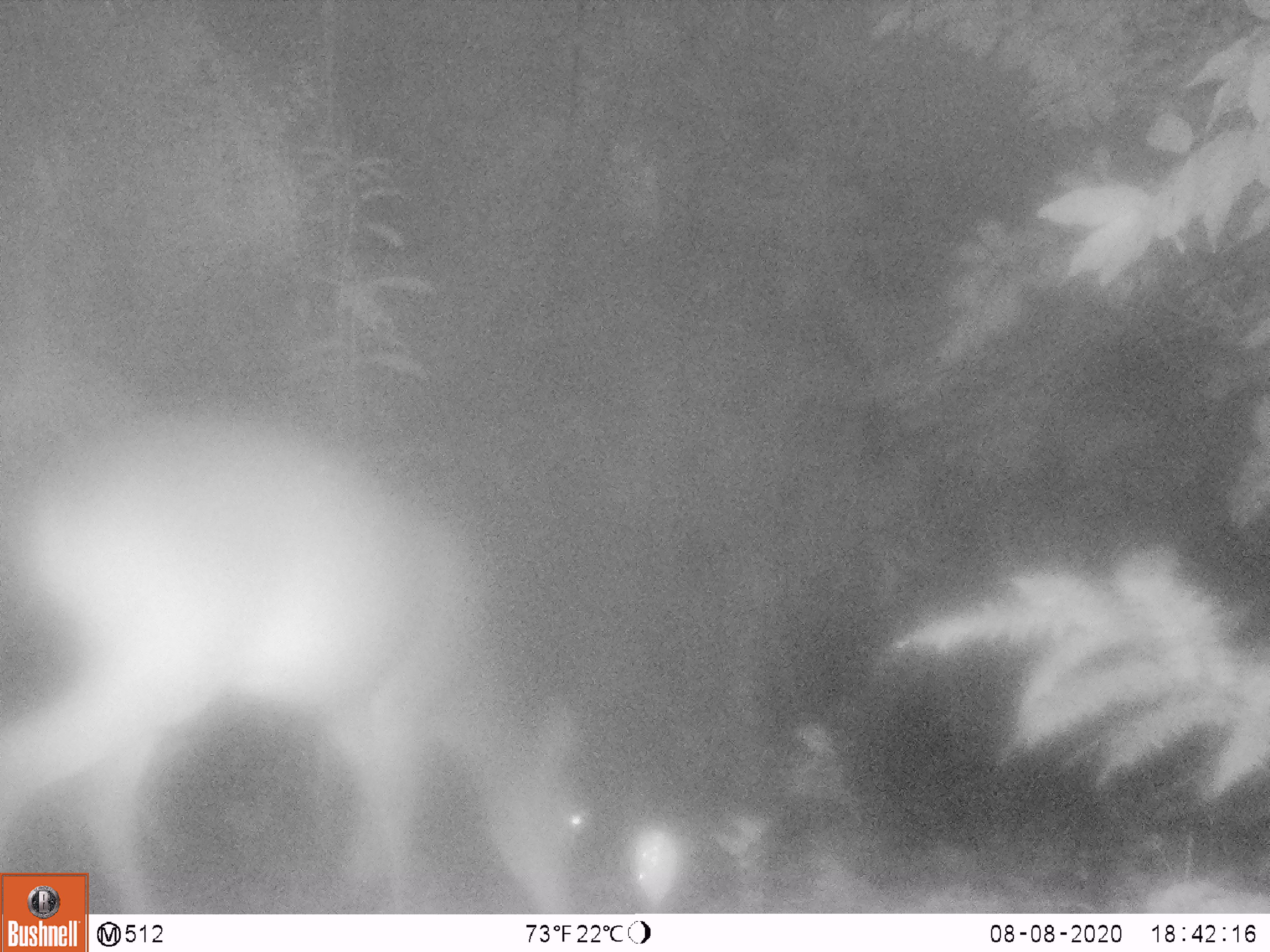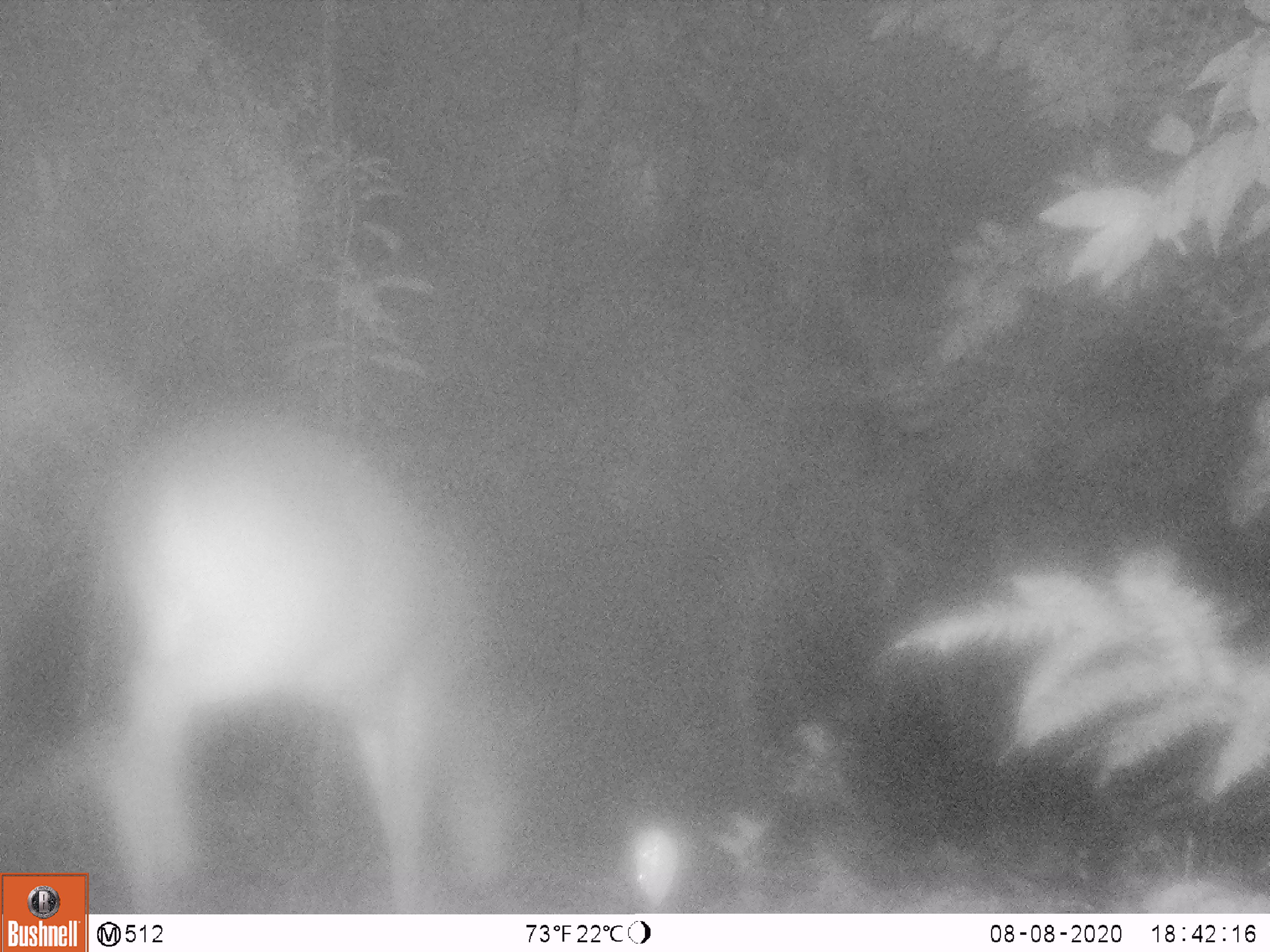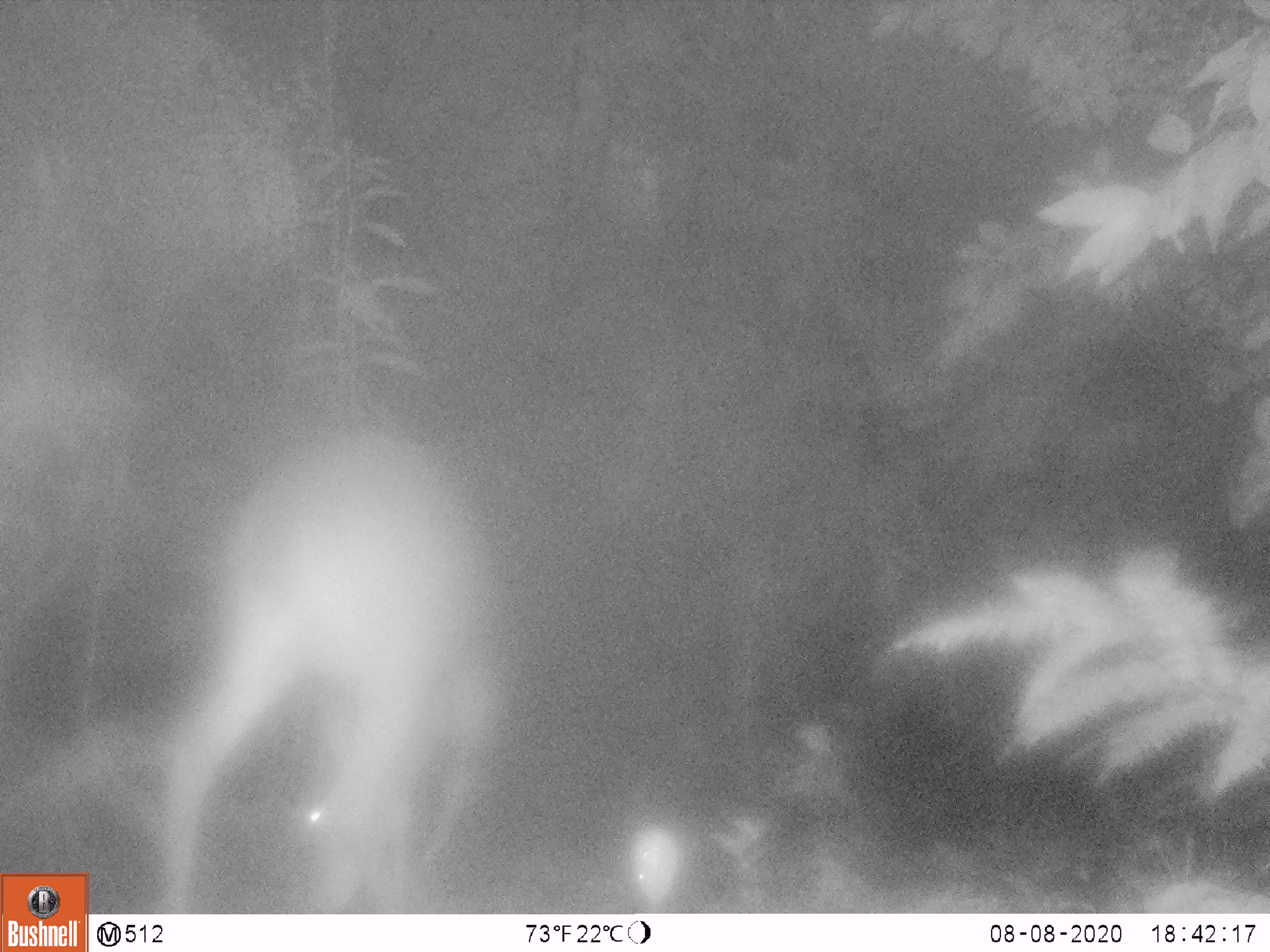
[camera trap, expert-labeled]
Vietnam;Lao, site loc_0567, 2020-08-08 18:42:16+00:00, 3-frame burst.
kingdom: Animalia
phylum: Chordata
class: Mammalia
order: Artiodactyla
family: Cervidae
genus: Muntiacus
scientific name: Muntiacus vuquangensis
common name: large-antlered muntjac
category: large antlered muntjac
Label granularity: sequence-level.